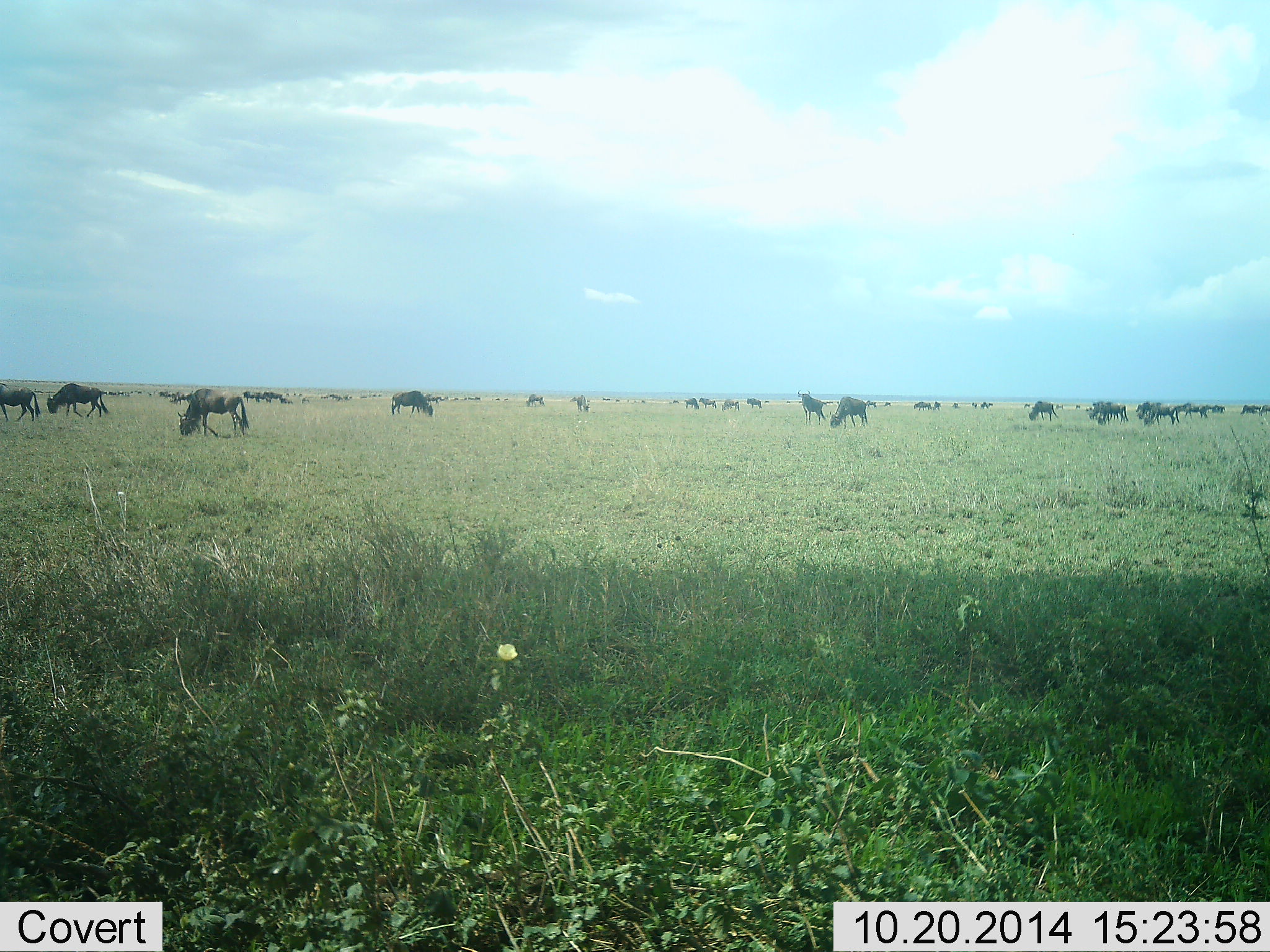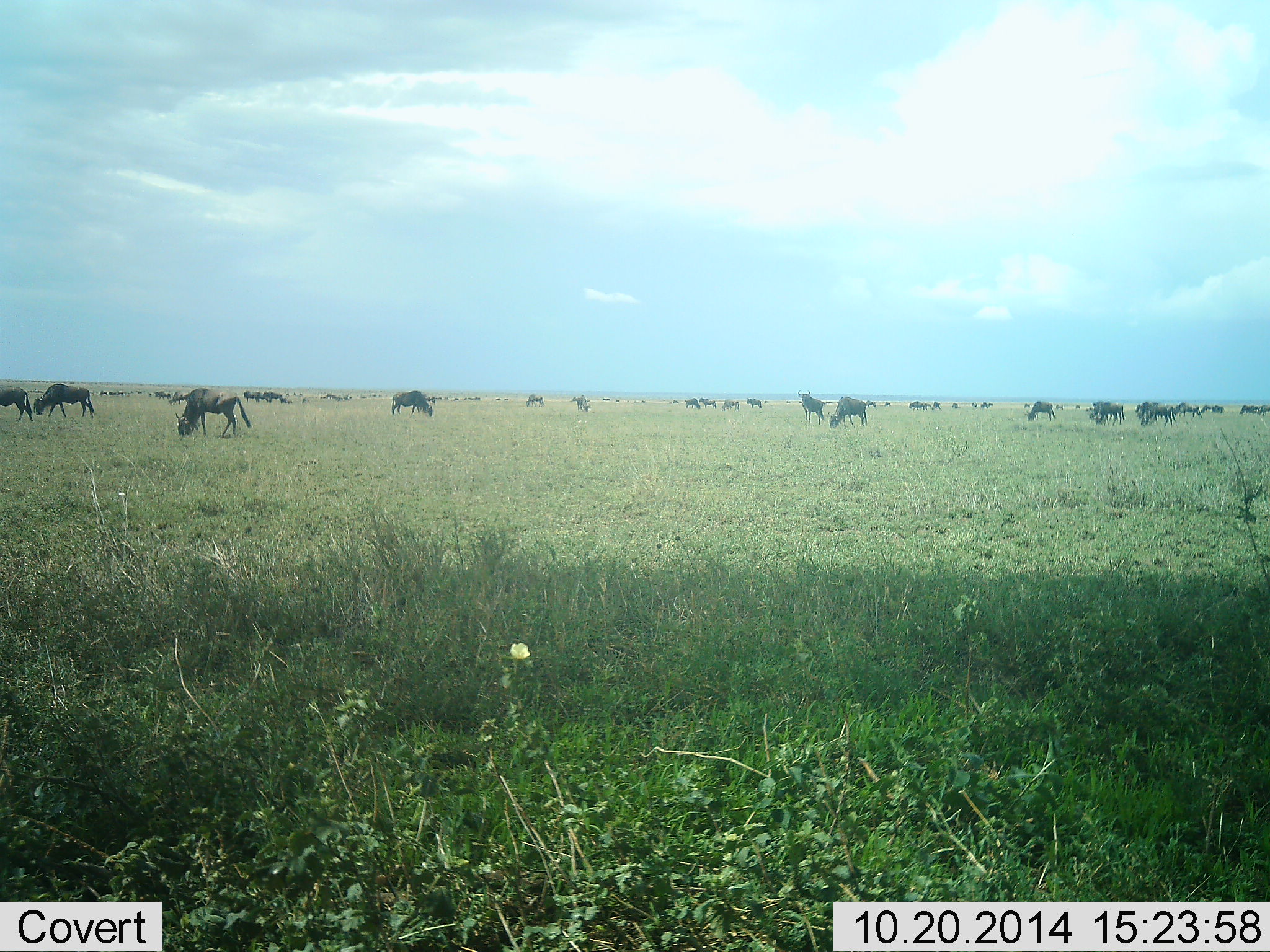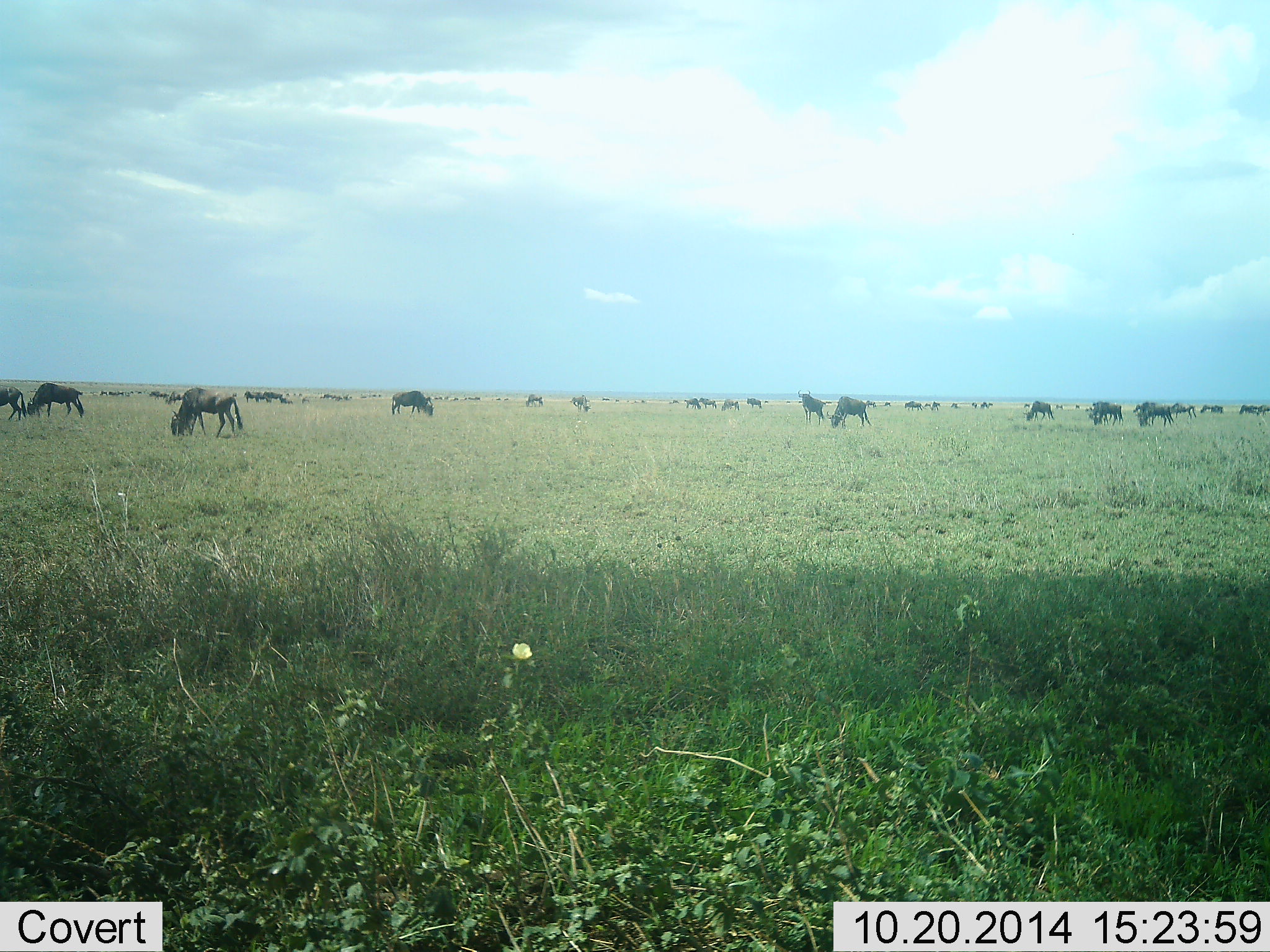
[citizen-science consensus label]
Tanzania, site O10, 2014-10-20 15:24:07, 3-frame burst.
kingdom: Animalia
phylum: Chordata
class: Mammalia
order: Artiodactyla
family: Bovidae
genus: Connochaetes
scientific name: Connochaetes taurinus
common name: blue wildebeest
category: wildebeest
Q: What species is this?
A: Wildebeest (blue wildebeest) (Connochaetes taurinus).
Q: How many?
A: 11-50.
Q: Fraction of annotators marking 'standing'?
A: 60%.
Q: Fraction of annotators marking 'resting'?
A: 20%.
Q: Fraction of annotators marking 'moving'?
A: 30%.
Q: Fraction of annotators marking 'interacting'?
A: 10%.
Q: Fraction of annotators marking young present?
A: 0%.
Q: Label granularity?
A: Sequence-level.